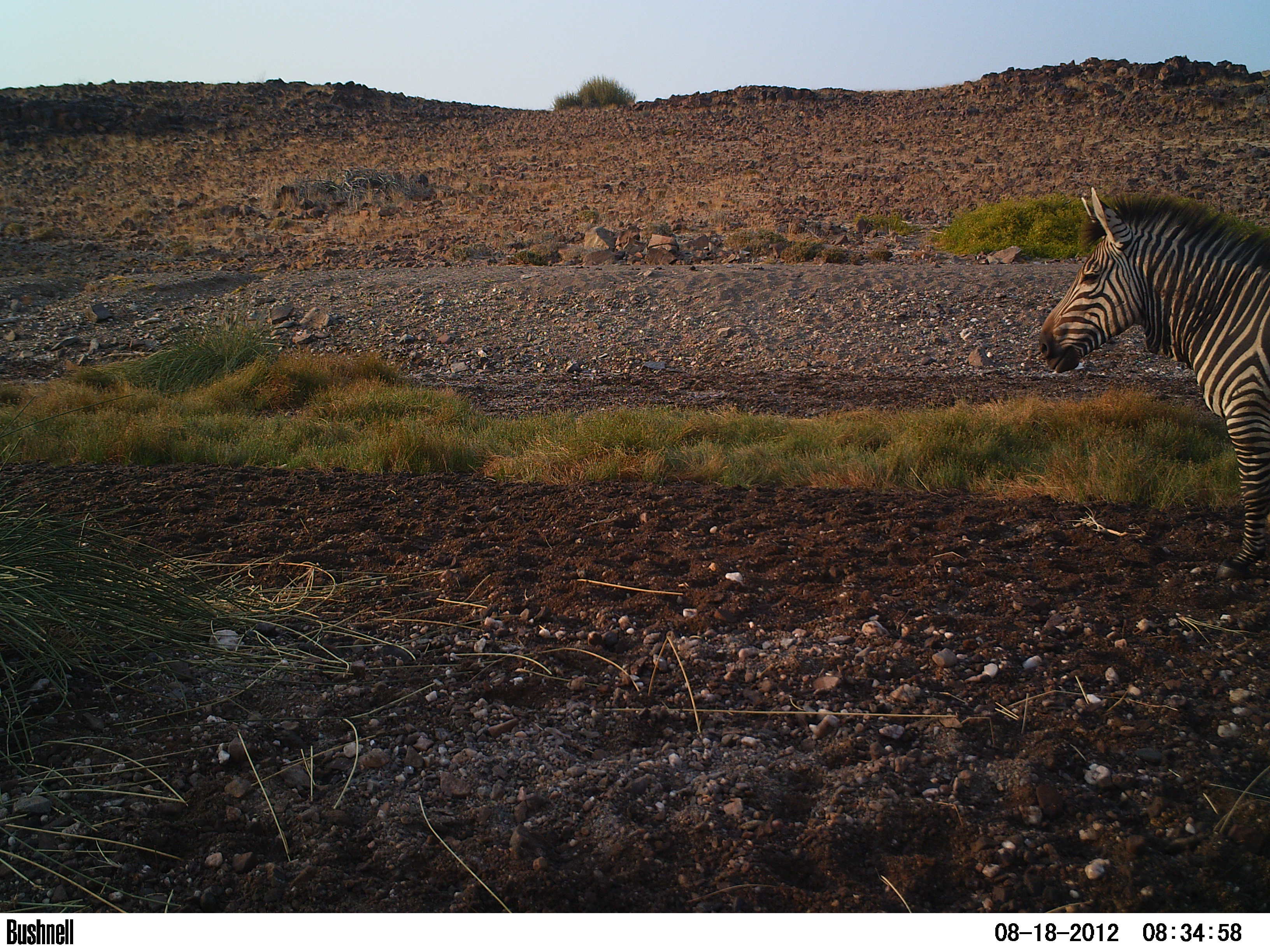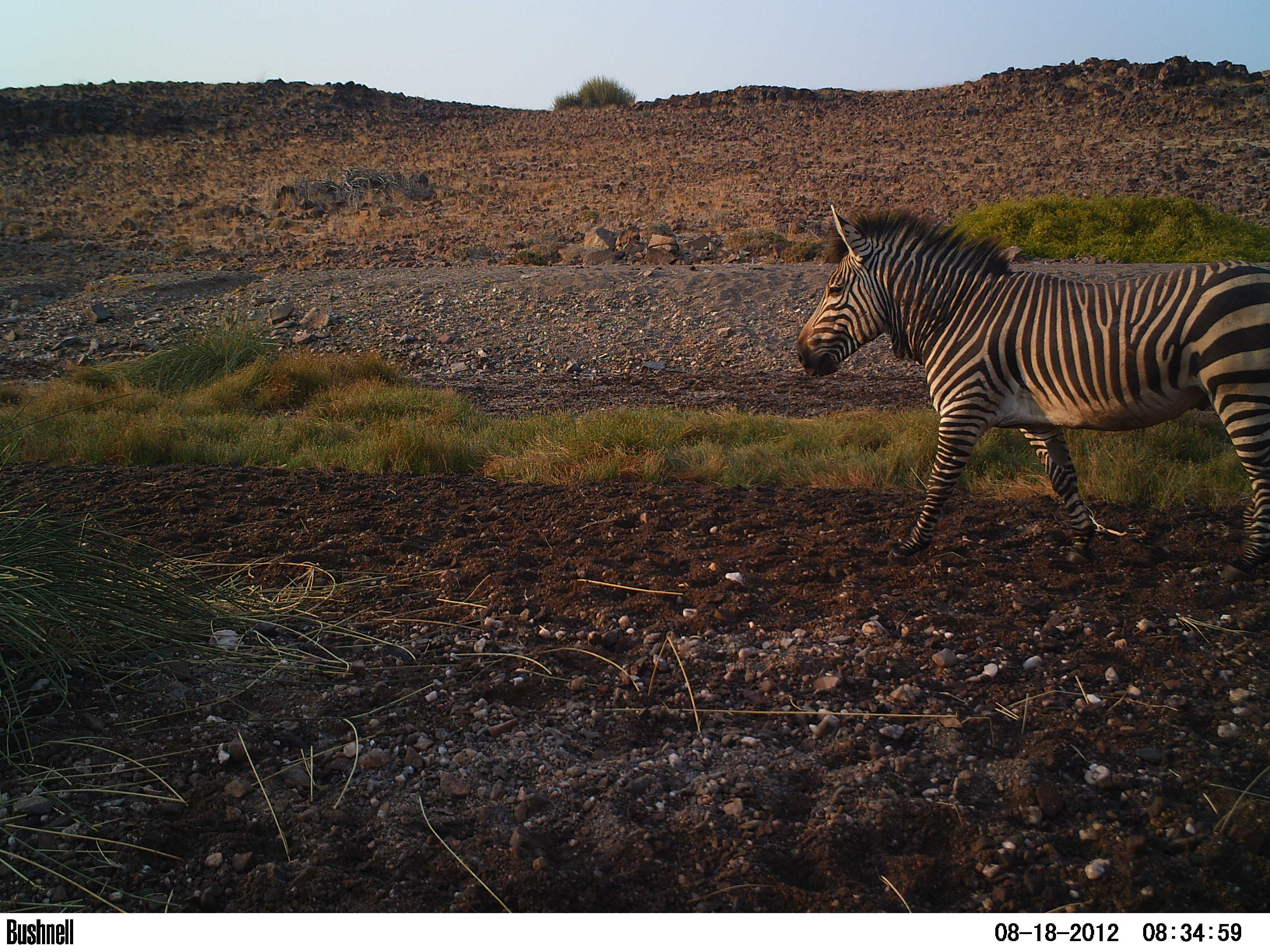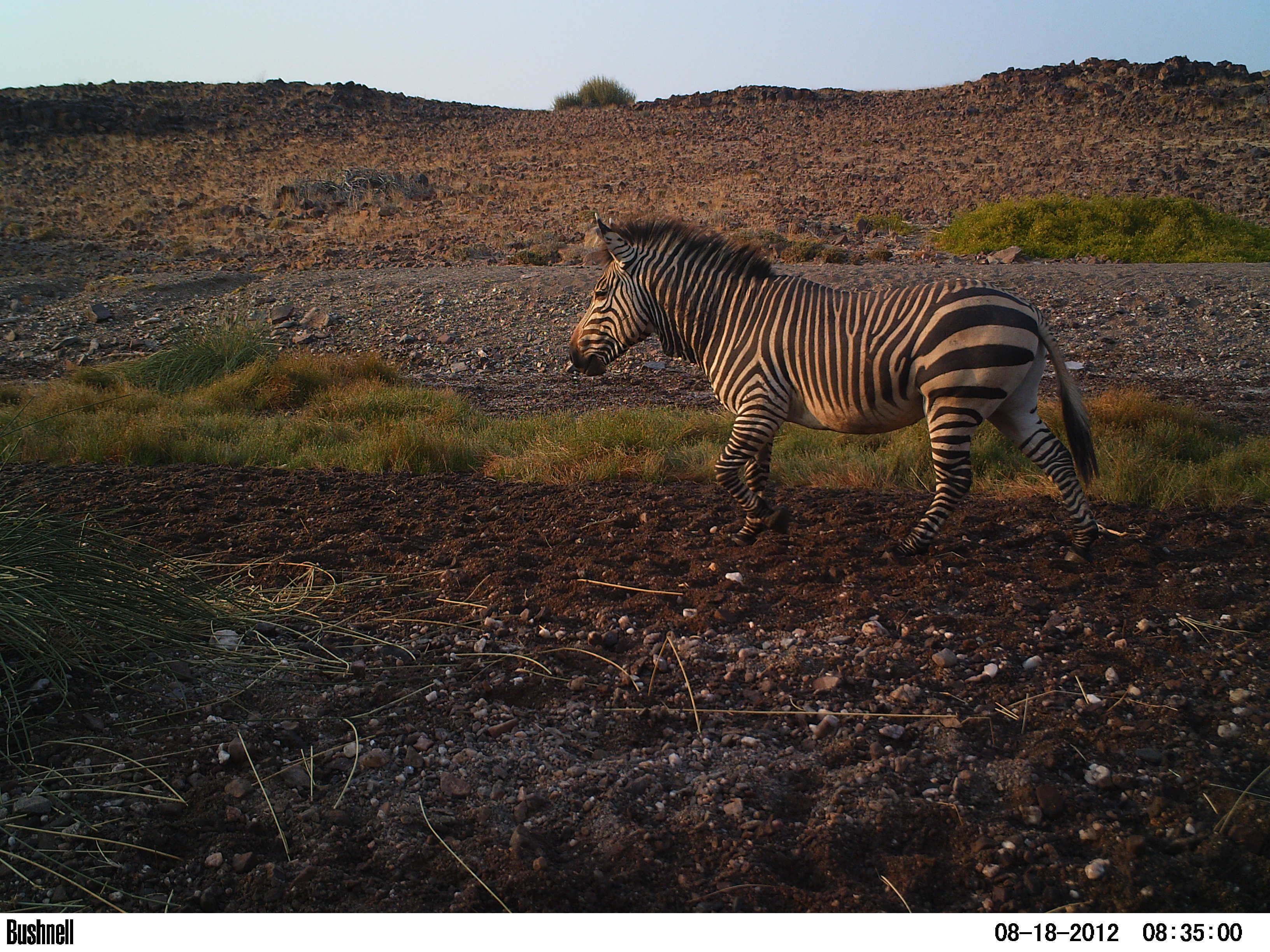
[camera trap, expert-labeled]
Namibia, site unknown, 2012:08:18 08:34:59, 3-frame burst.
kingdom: Animalia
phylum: Chordata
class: Mammalia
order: Perissodactyla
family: Equidae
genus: Equus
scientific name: Equus zebra hartmannae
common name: hartmann's mountain zebra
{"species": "Equus zebra hartmannae (hartmann's mountain zebra)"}